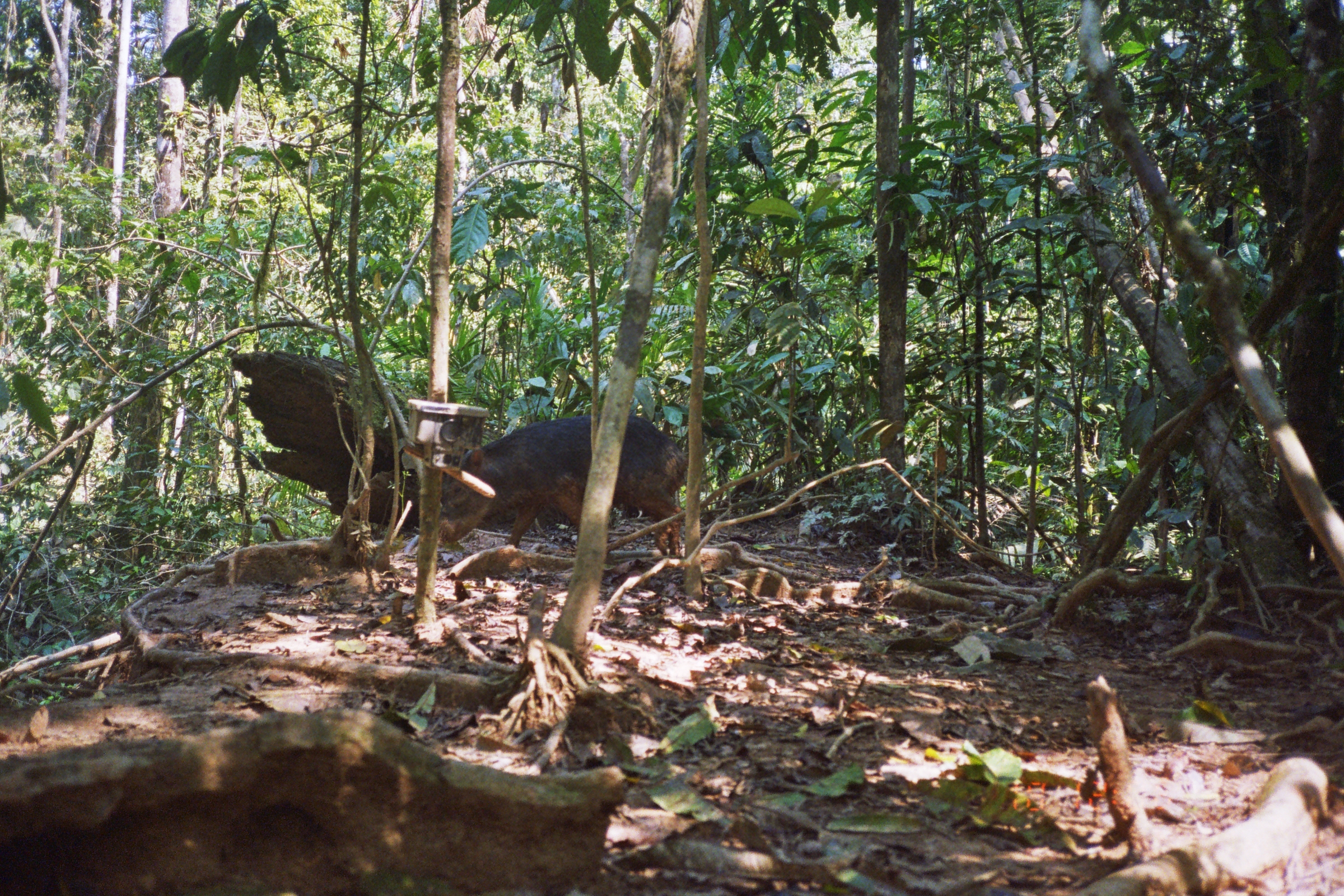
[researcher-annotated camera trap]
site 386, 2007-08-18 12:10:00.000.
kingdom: Animalia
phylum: Chordata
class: Mammalia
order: Artiodactyla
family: Tayassuidae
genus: Tayassu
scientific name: Tayassu pecari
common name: white-lipped peccary